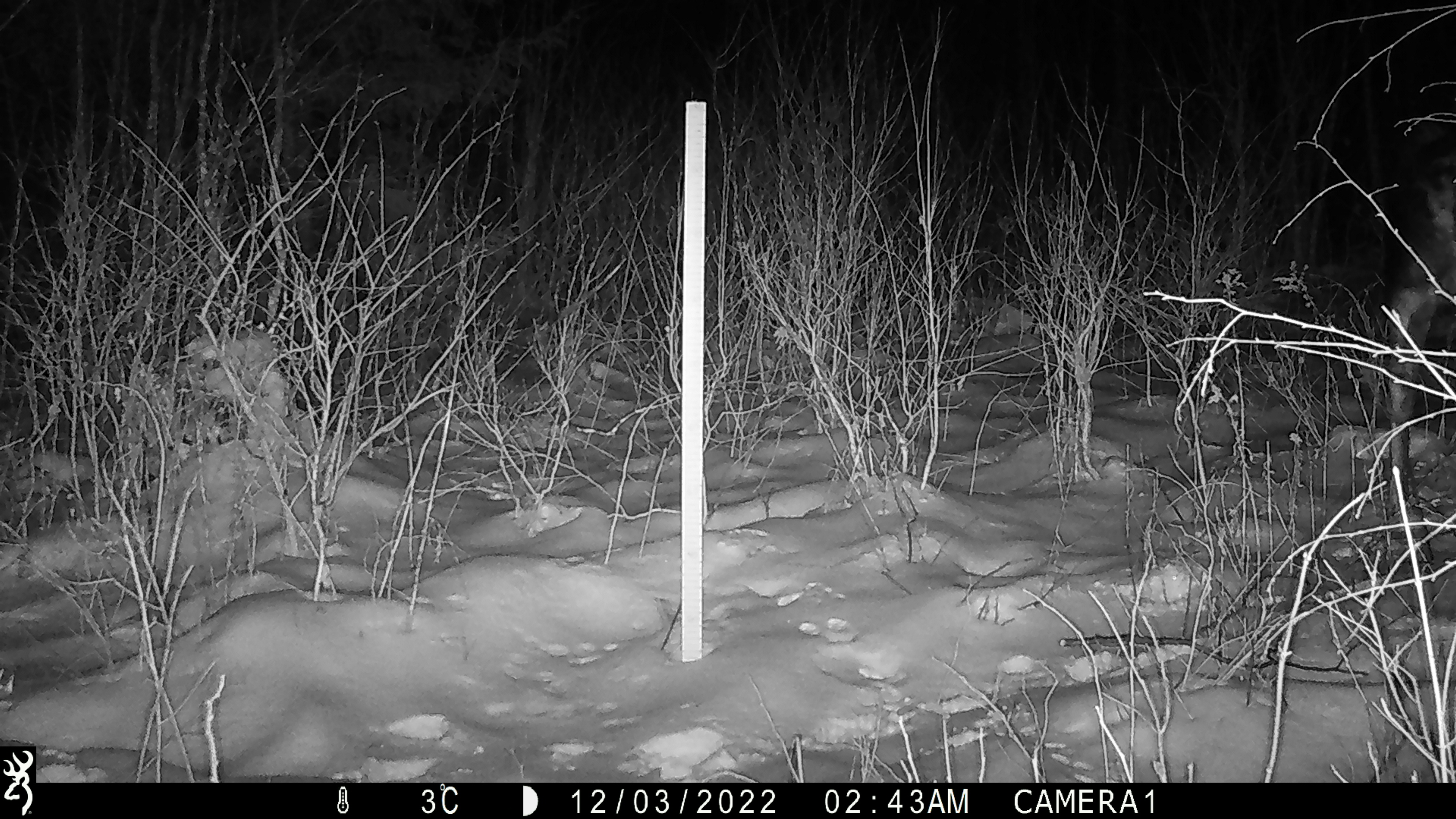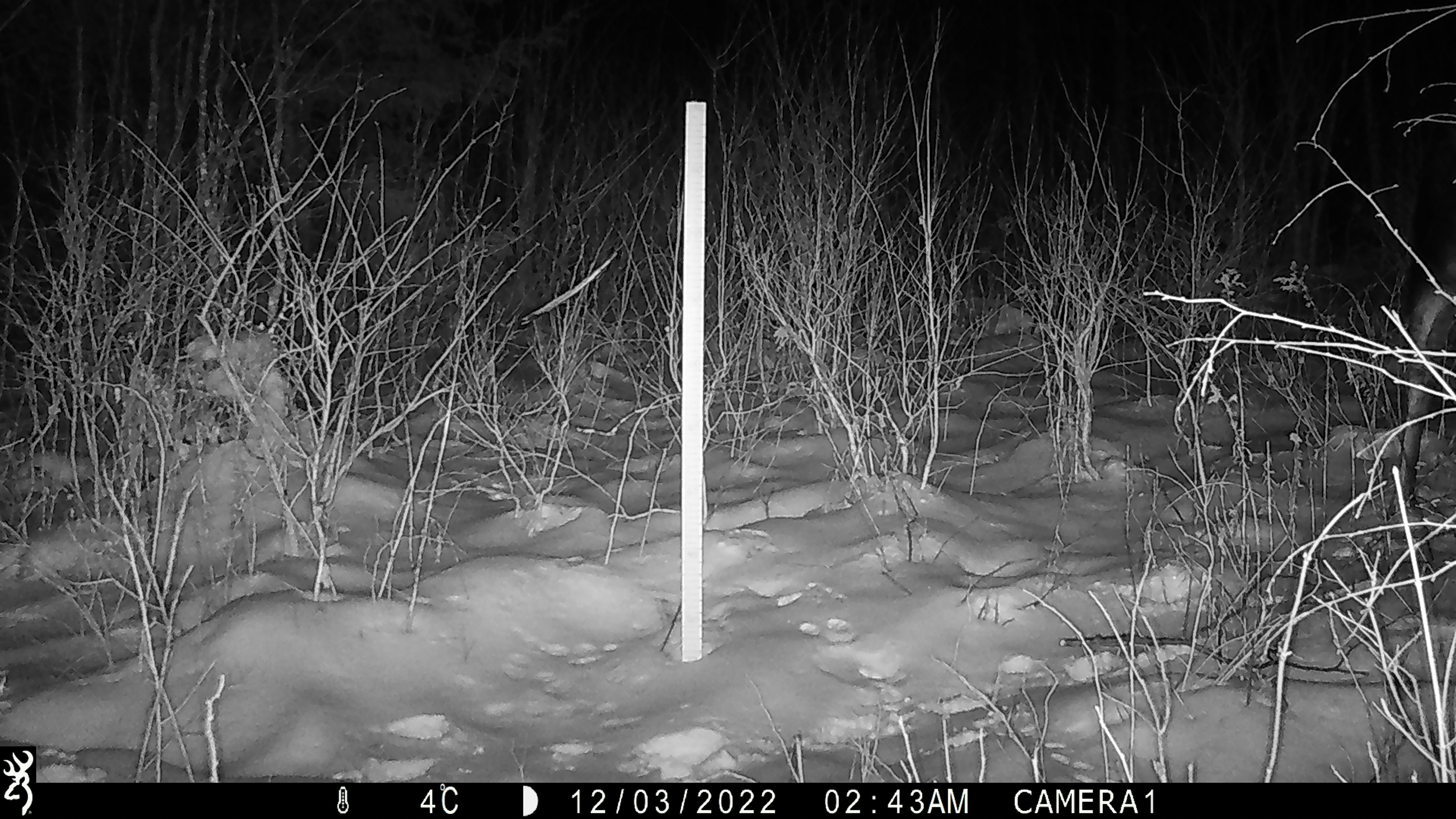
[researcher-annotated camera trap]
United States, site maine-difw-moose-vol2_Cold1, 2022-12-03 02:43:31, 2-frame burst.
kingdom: Animalia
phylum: Chordata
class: Mammalia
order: Artiodactyla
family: Cervidae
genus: Alces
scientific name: Alces alces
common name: moose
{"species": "moose (Alces alces)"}